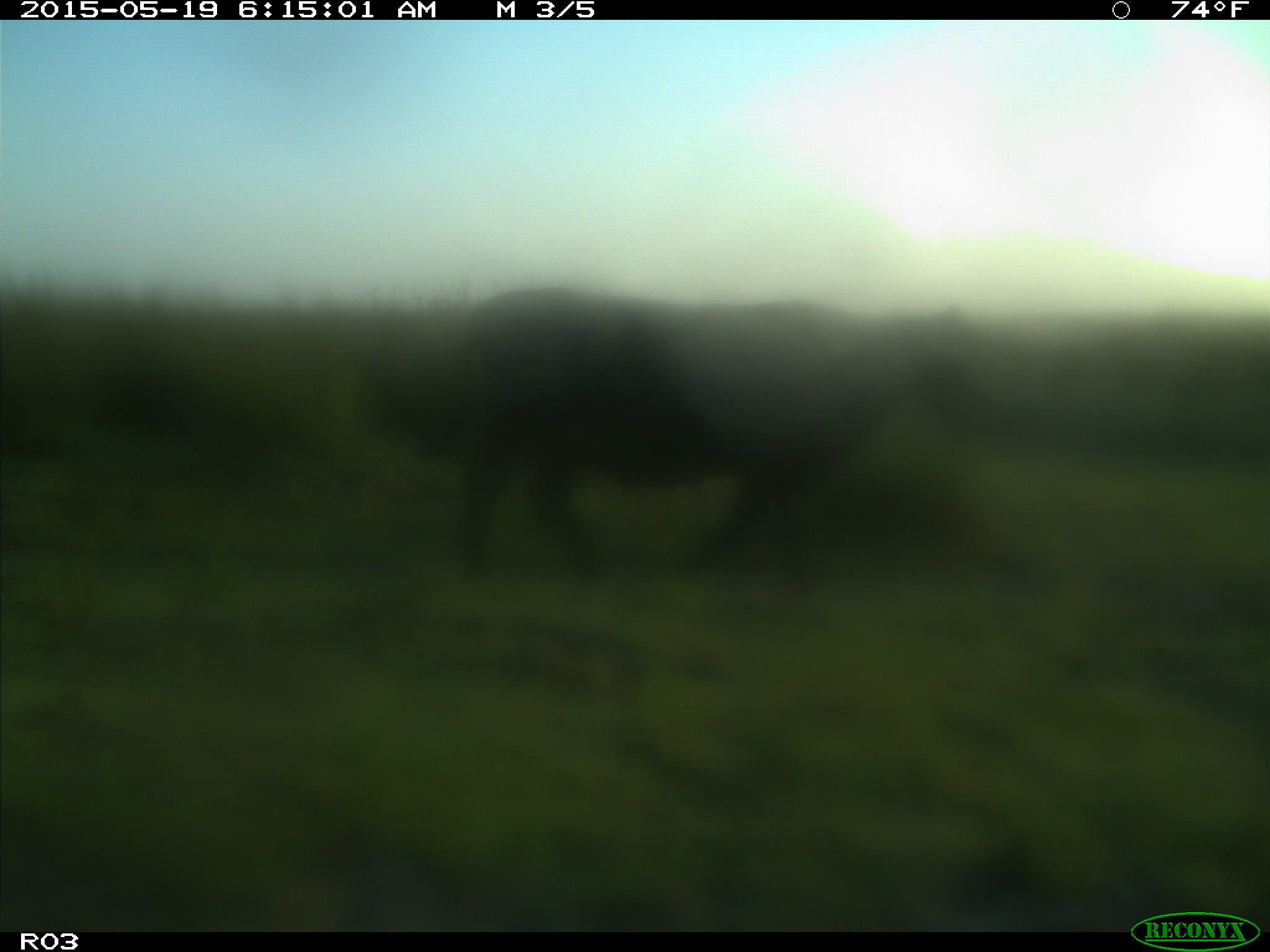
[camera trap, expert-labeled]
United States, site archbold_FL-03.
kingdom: Animalia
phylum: Chordata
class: Mammalia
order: Artiodactyla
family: Bovidae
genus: Bos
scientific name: Bos taurus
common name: domestic cow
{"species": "Bos taurus (domestic cow)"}